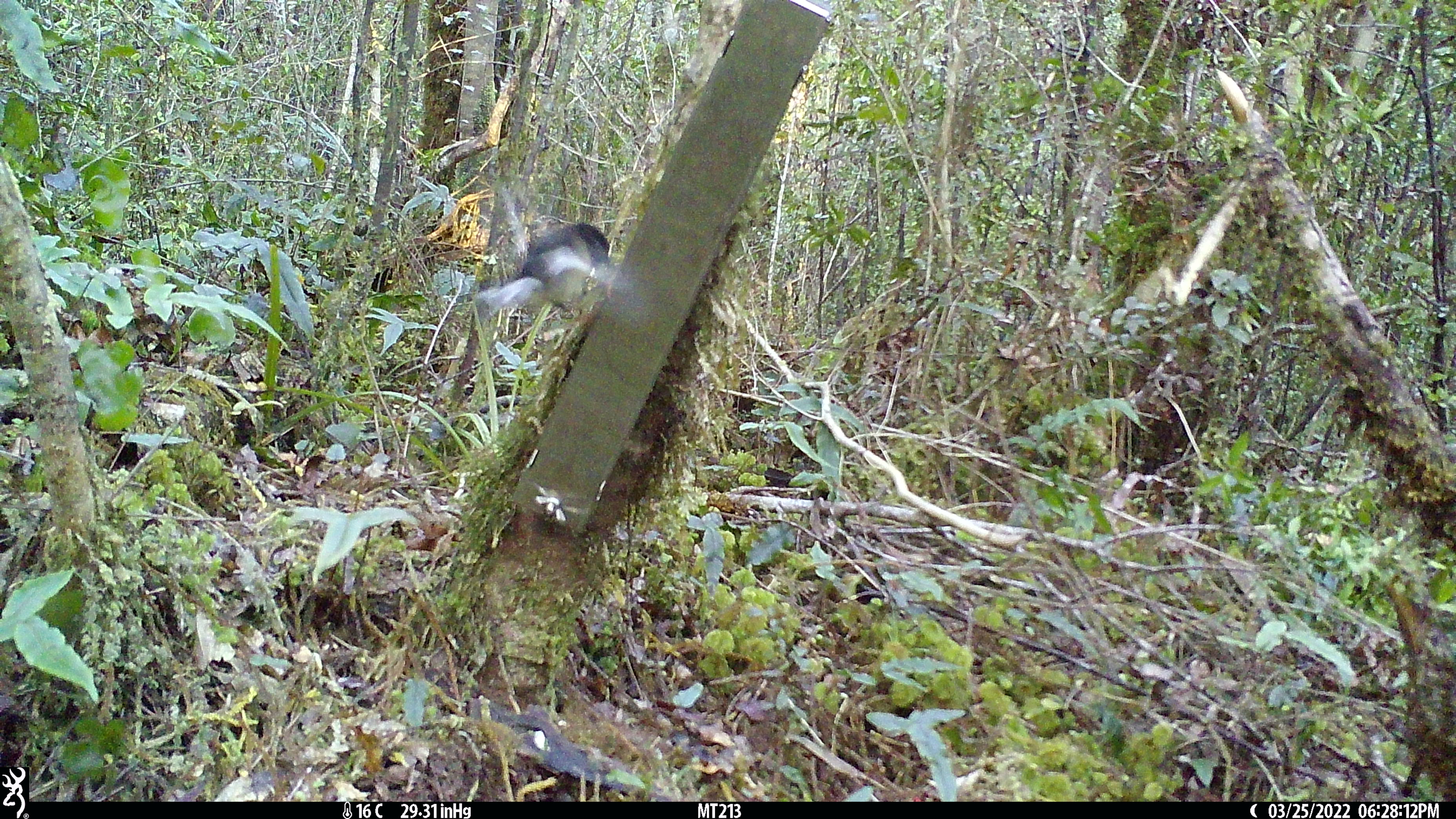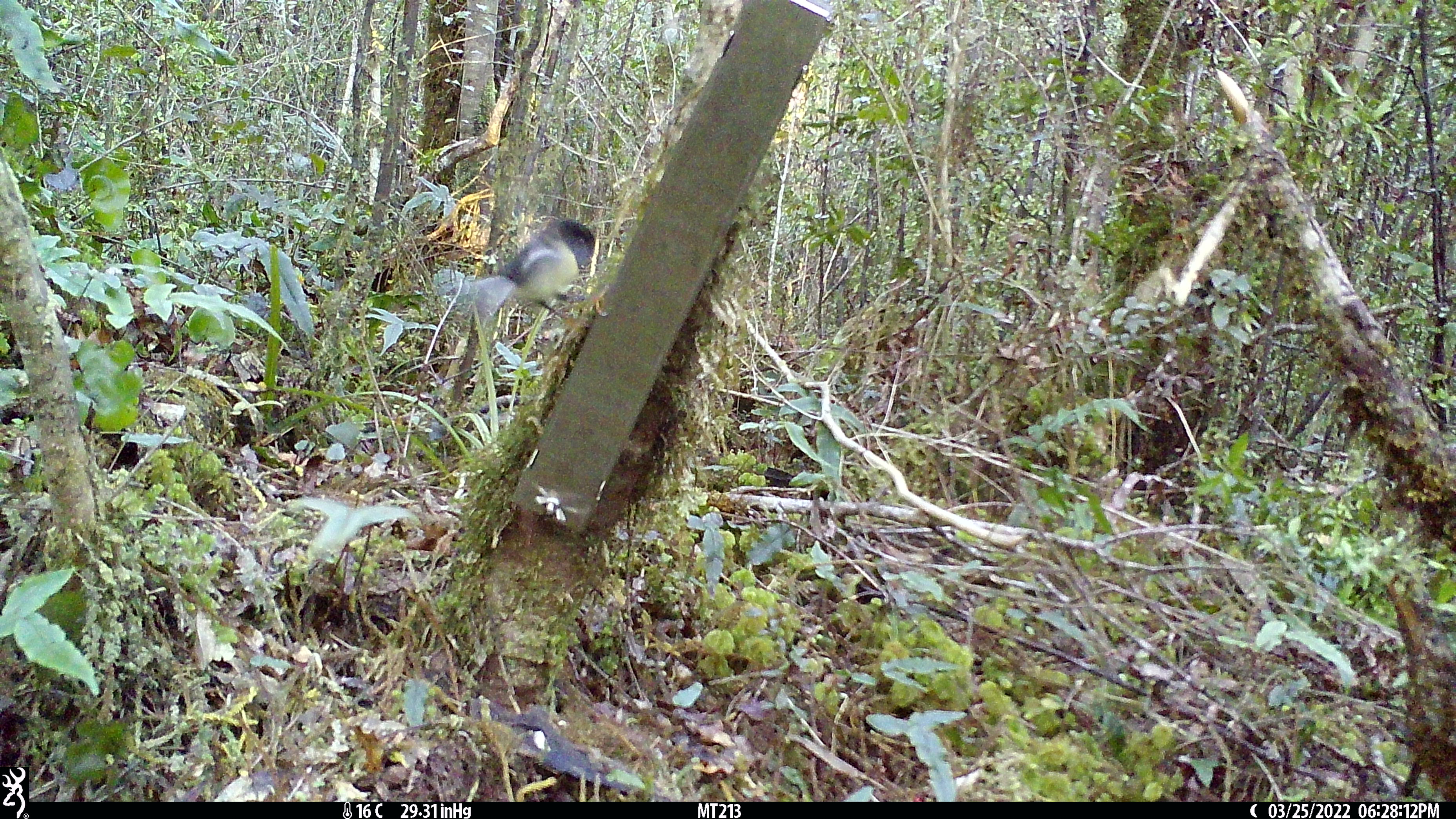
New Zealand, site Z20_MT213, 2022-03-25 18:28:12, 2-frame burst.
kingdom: Animalia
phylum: Chordata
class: Aves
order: Passeriformes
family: Petroicidae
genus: Petroica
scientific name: Petroica macrocephala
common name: tomtit